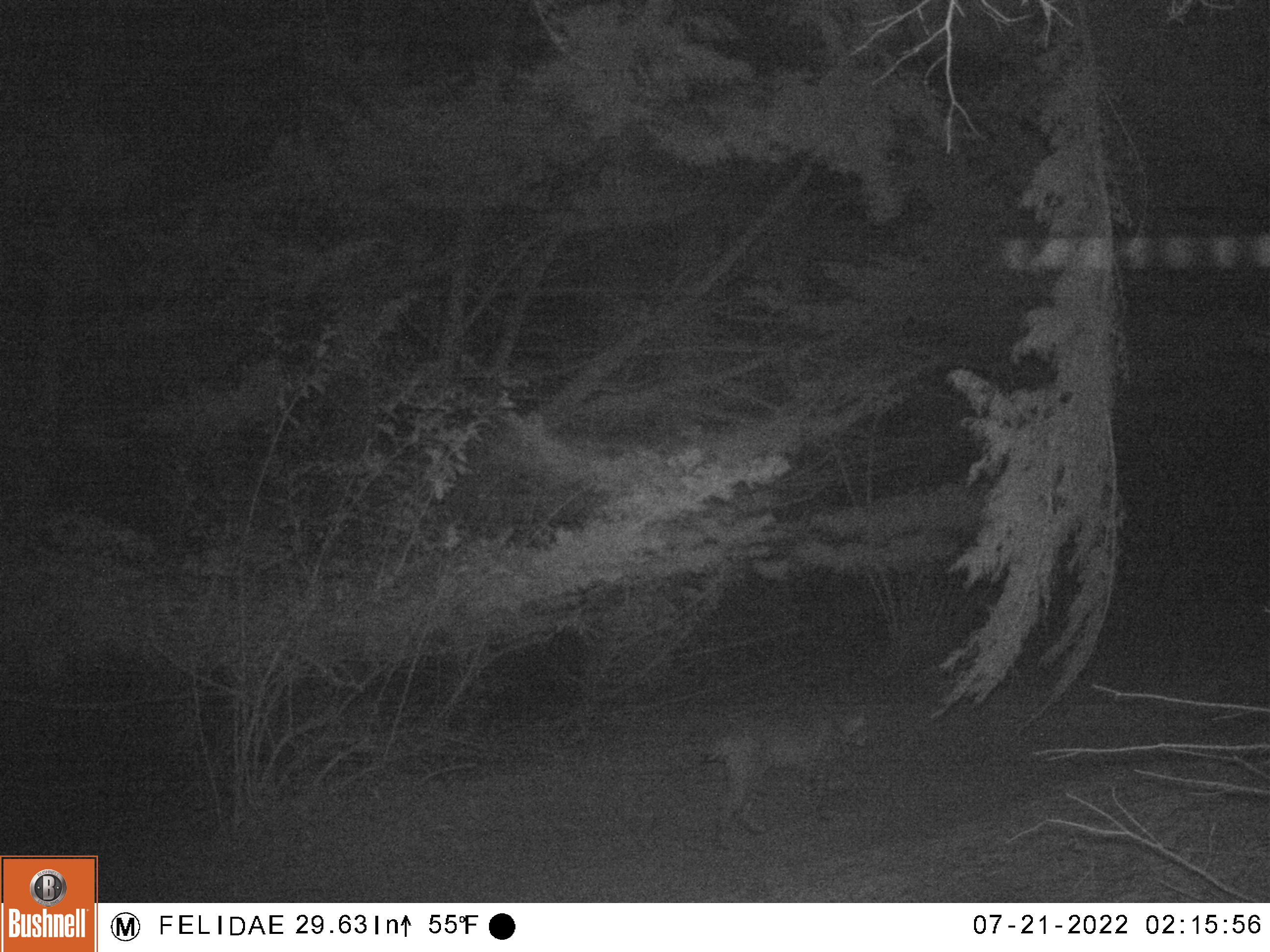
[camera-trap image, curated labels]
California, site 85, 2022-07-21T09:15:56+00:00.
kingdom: Animalia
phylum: Chordata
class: Mammalia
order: Carnivora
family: Felidae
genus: Lynx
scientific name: Lynx rufus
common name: bobcat